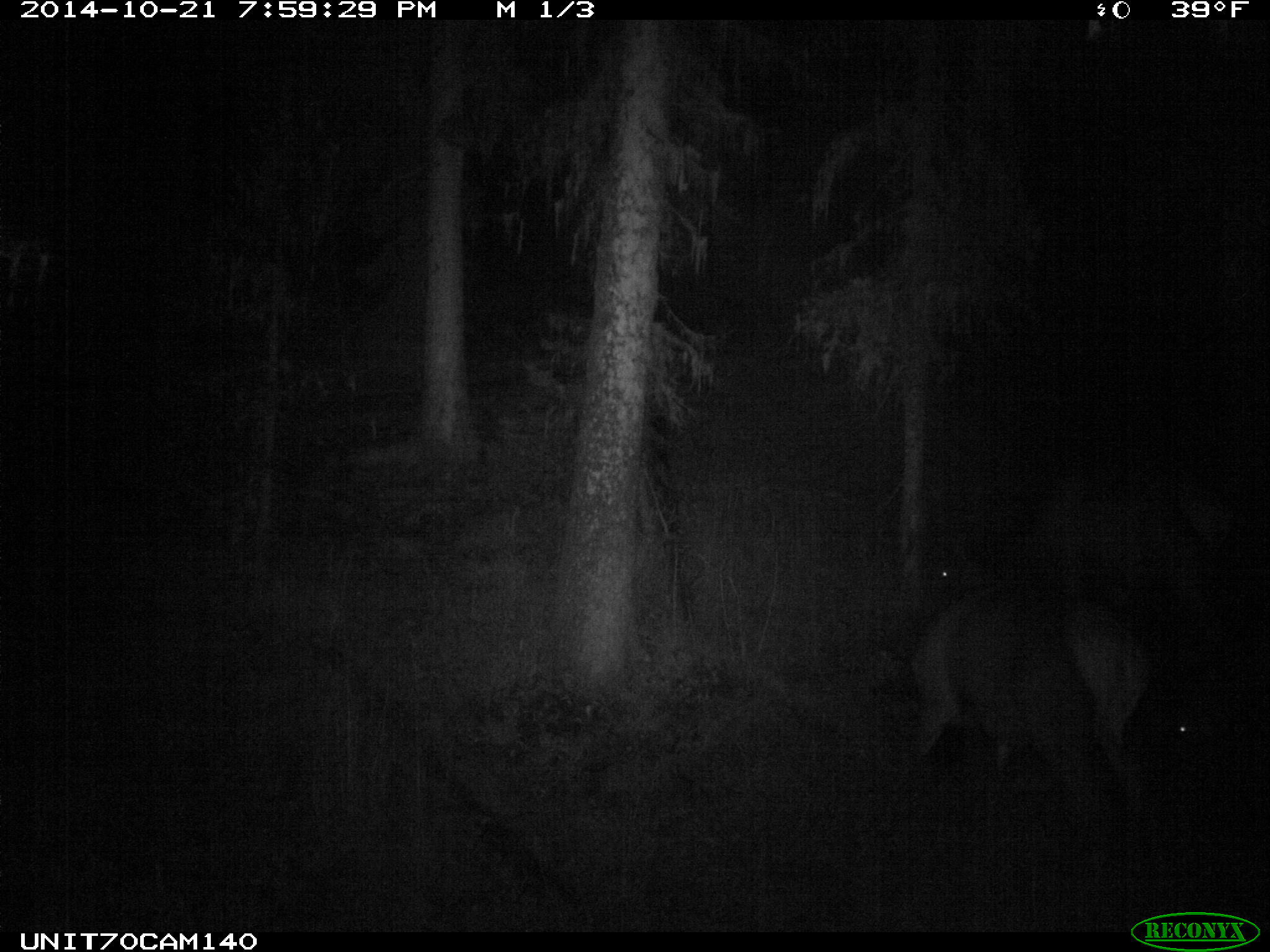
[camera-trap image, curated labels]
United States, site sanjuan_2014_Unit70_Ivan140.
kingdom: Animalia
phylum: Chordata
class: Mammalia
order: Artiodactyla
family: Cervidae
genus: Cervus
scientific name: Cervus elaphus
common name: red deer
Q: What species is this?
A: Cervus elaphus (red deer).